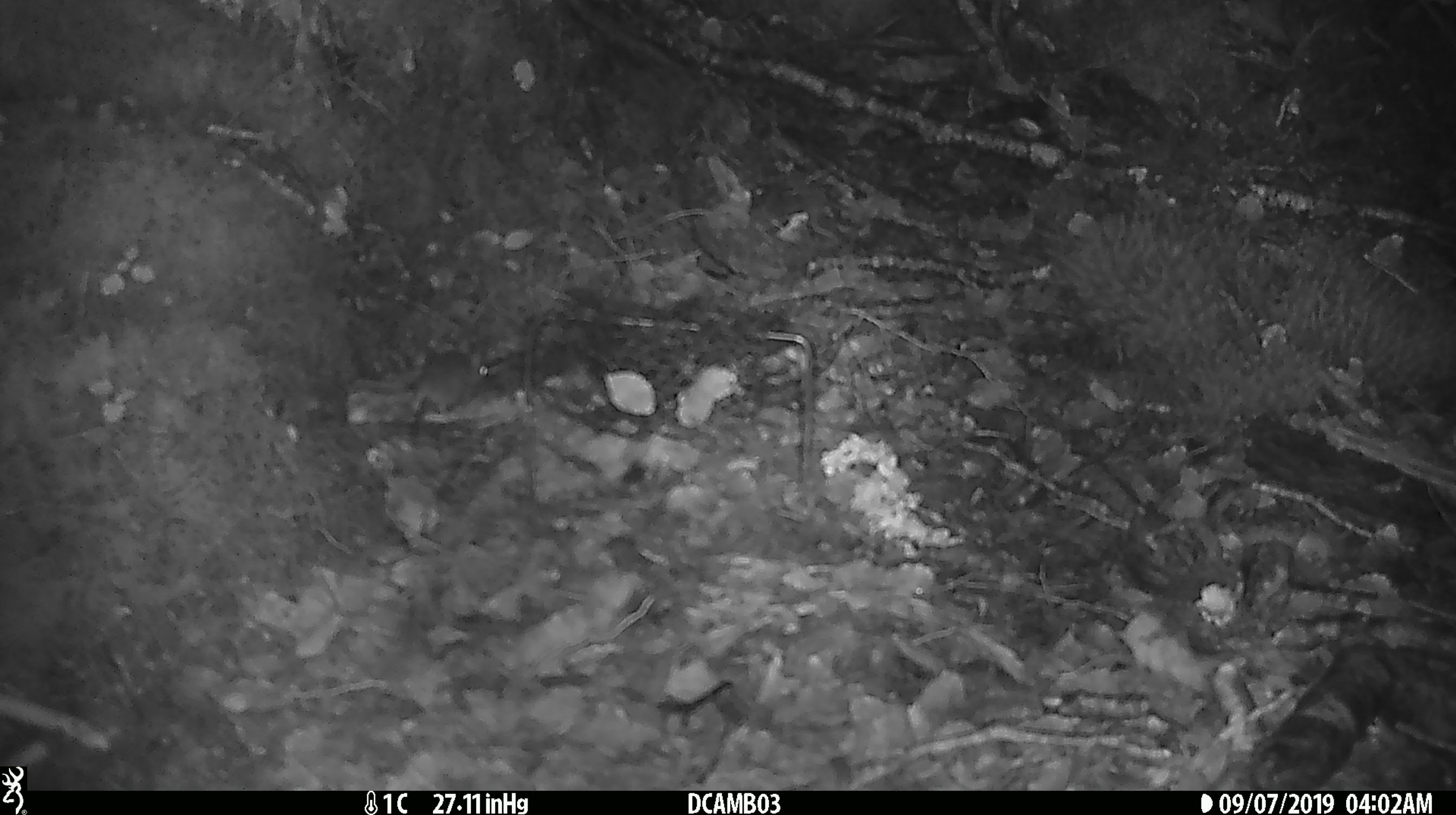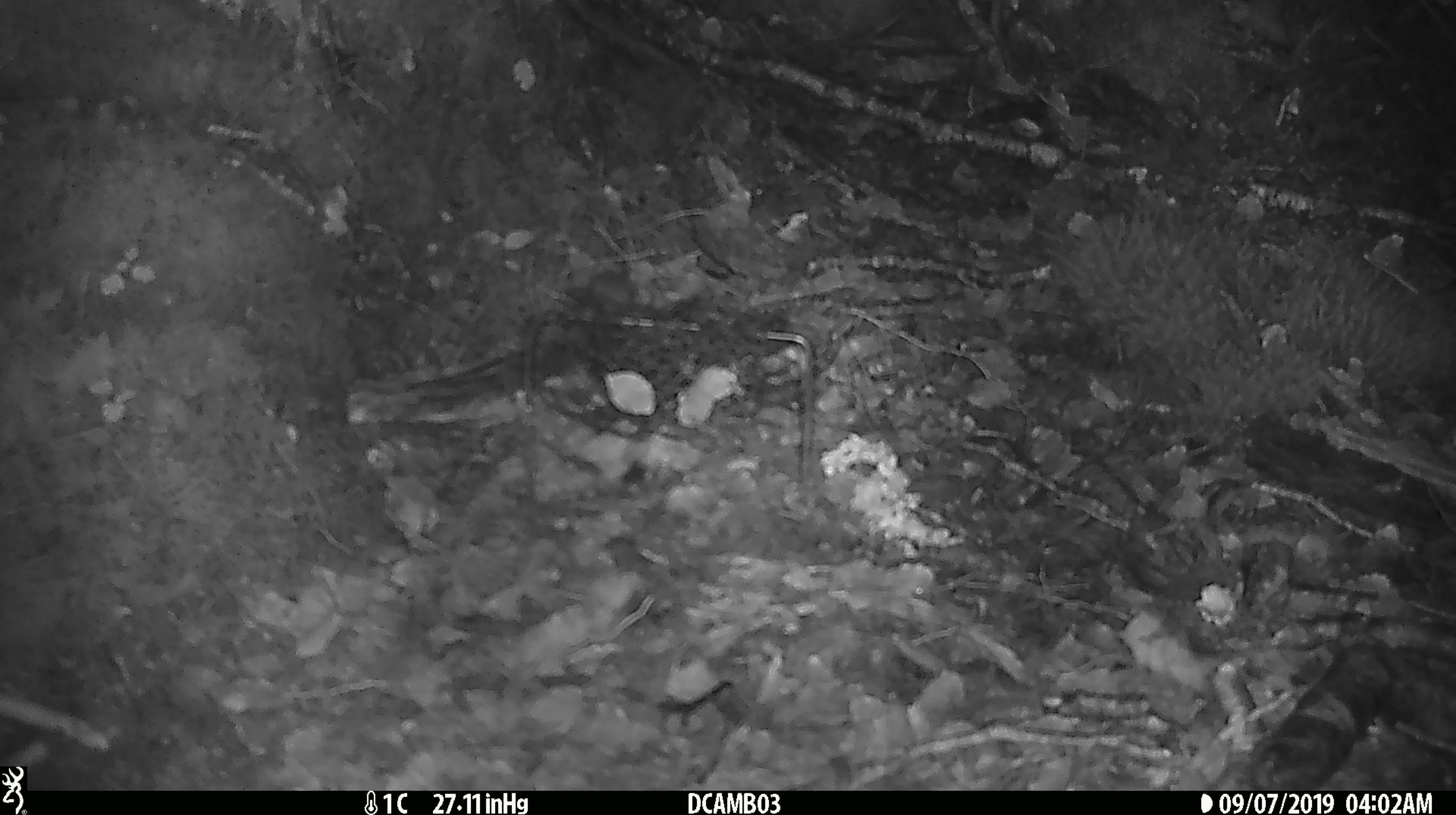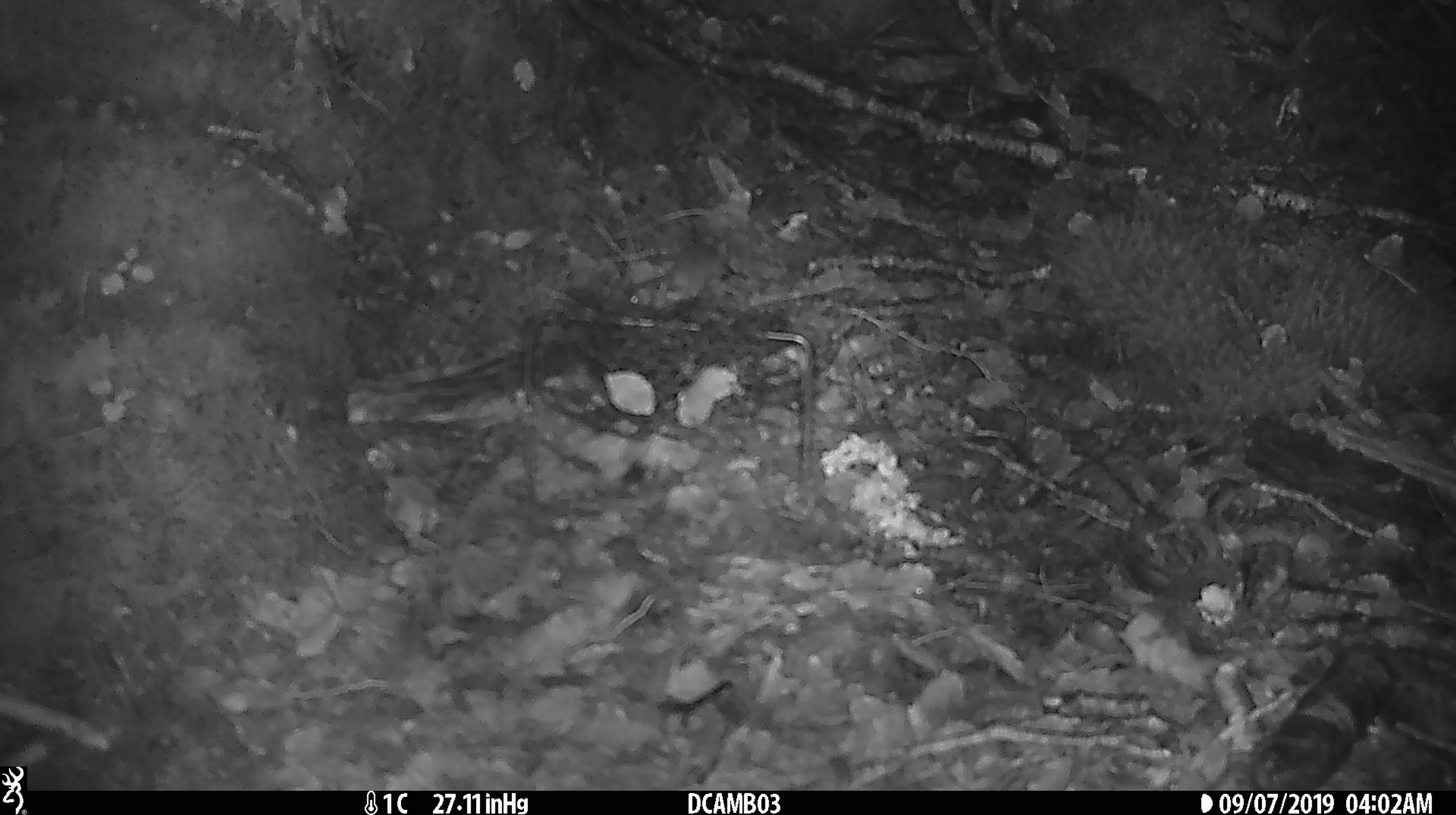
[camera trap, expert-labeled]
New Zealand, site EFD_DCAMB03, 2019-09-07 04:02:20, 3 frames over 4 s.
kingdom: Animalia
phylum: Chordata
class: Mammalia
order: Rodentia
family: Muridae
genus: Mus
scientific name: Mus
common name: mouse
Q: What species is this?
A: Mouse (Mus).